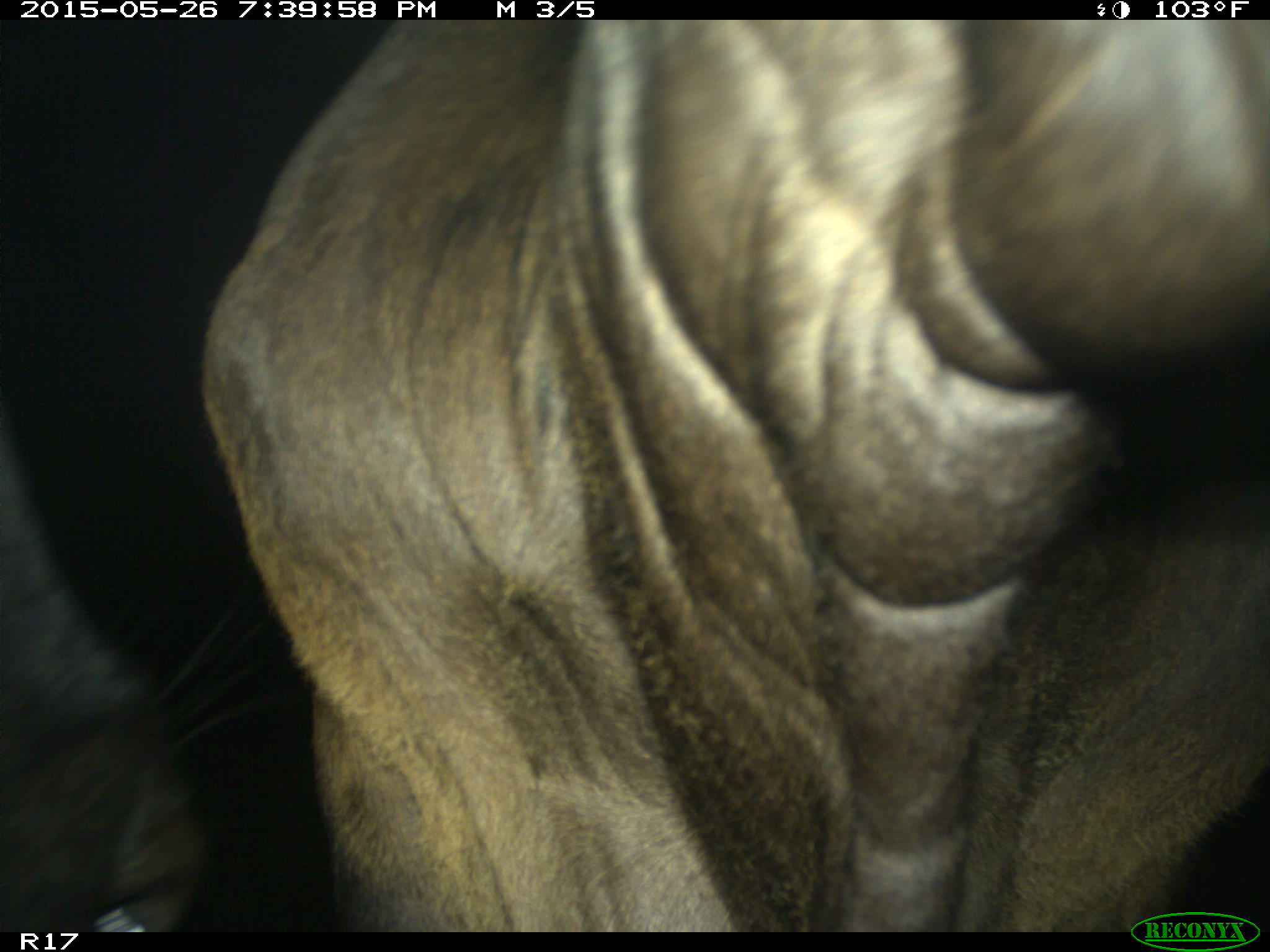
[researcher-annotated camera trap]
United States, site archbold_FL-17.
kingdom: Animalia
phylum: Chordata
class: Mammalia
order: Artiodactyla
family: Bovidae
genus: Bos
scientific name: Bos taurus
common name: domestic cow